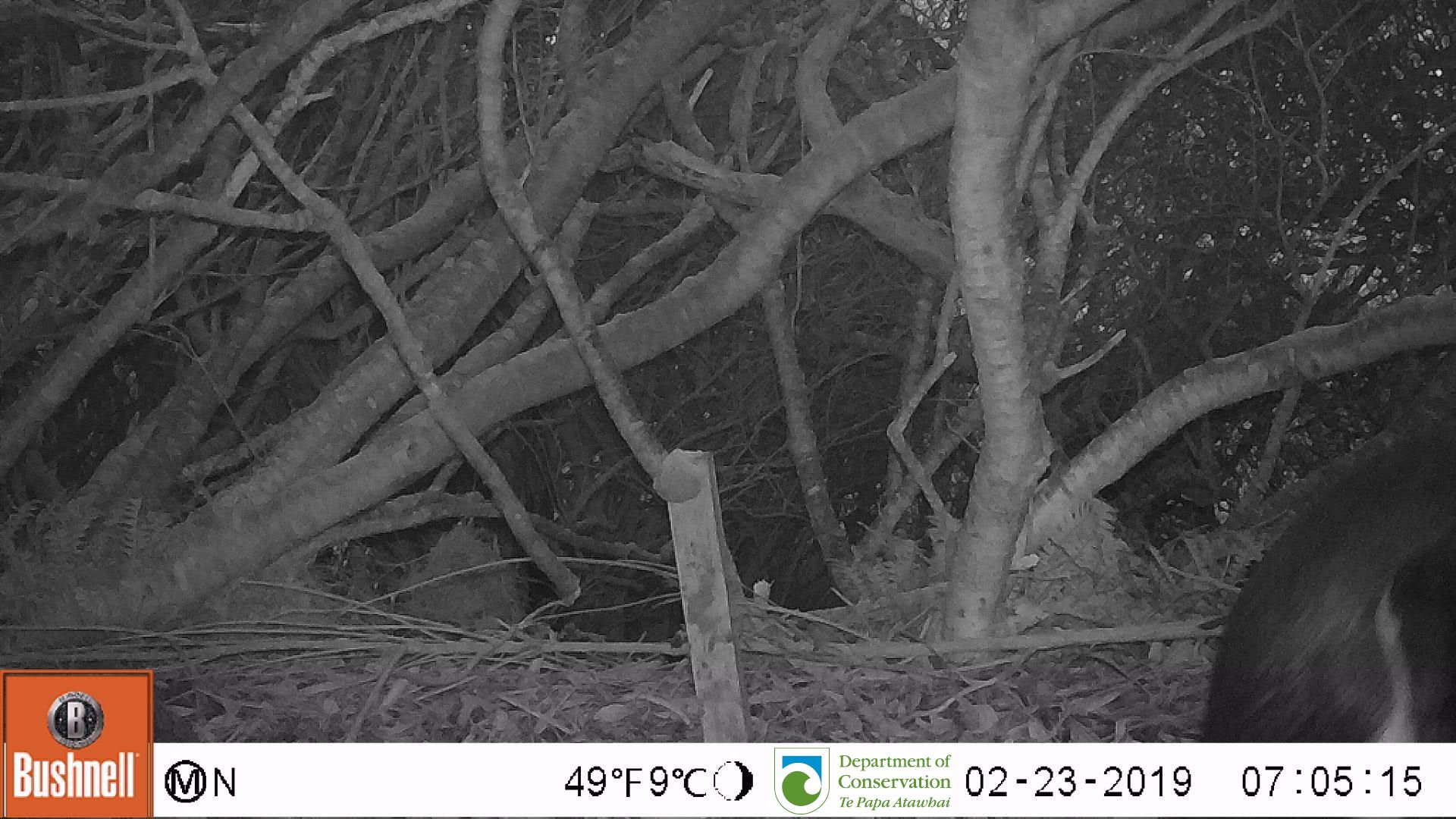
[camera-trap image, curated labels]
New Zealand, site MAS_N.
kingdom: Animalia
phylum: Chordata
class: Aves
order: Sphenisciformes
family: Spheniscidae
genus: Megadyptes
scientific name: Megadyptes antipodes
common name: yellow-eyed penguin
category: yellow eyed penguin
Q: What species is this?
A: Yellow eyed penguin (yellow-eyed penguin) (Megadyptes antipodes).